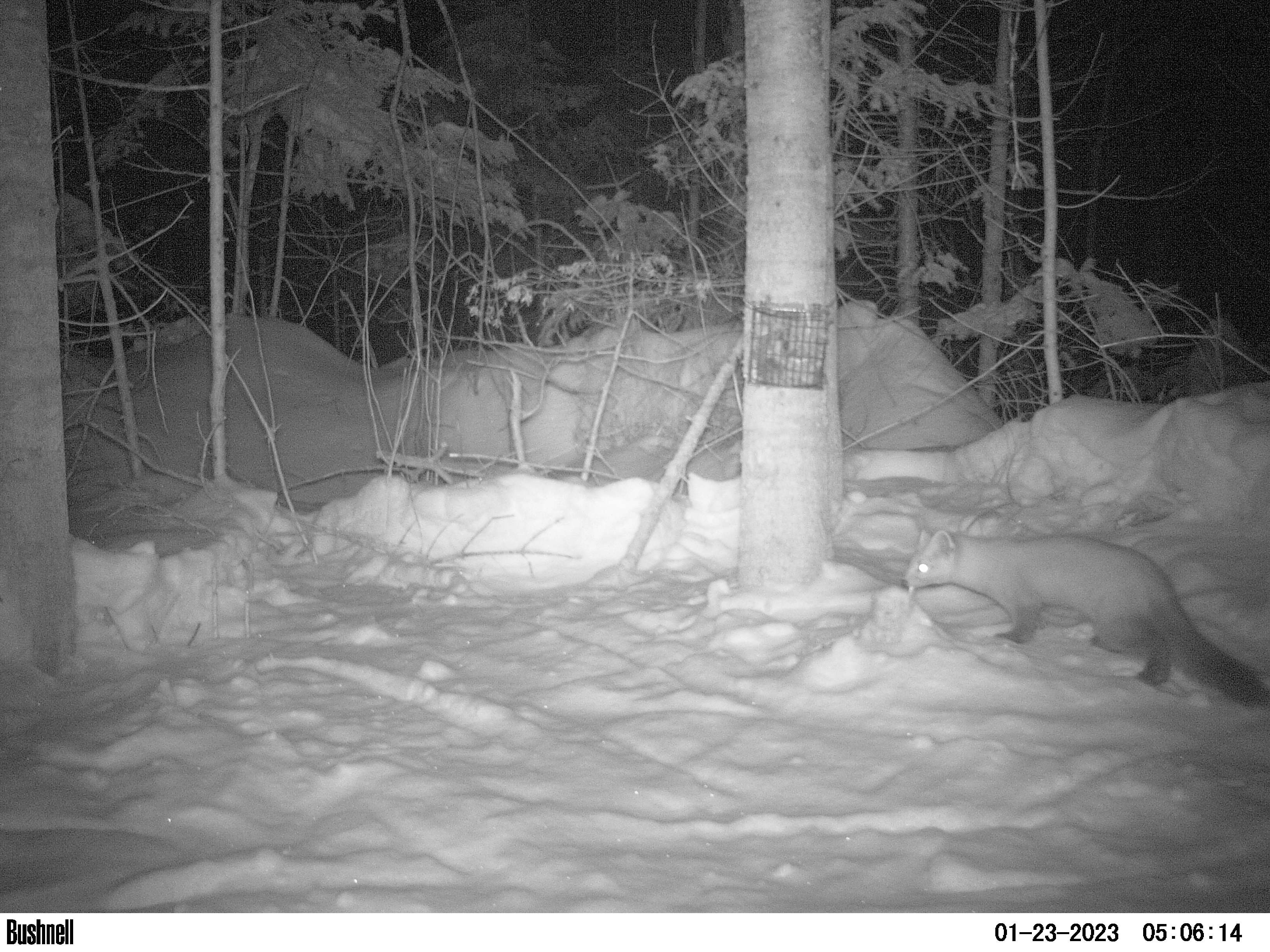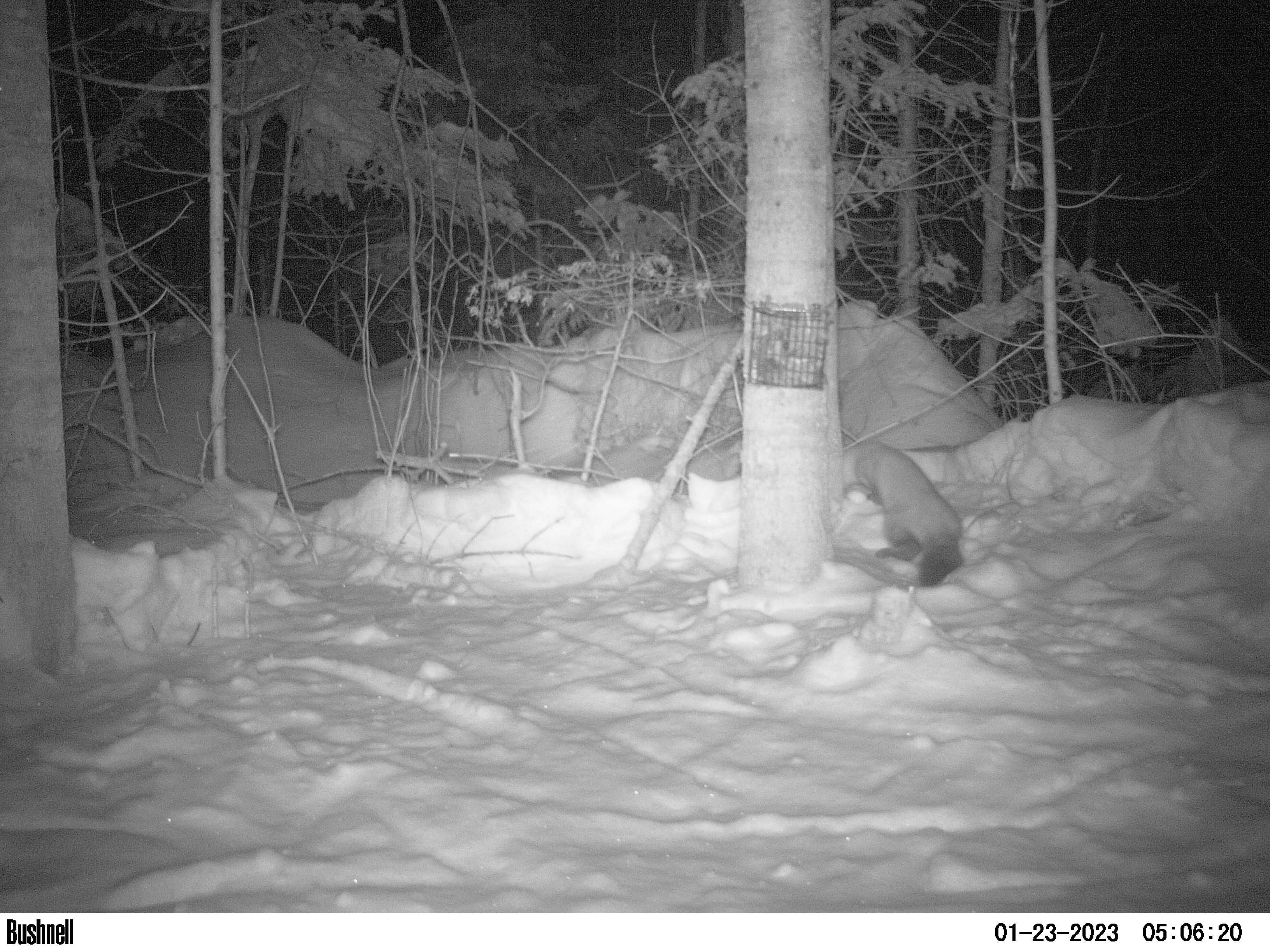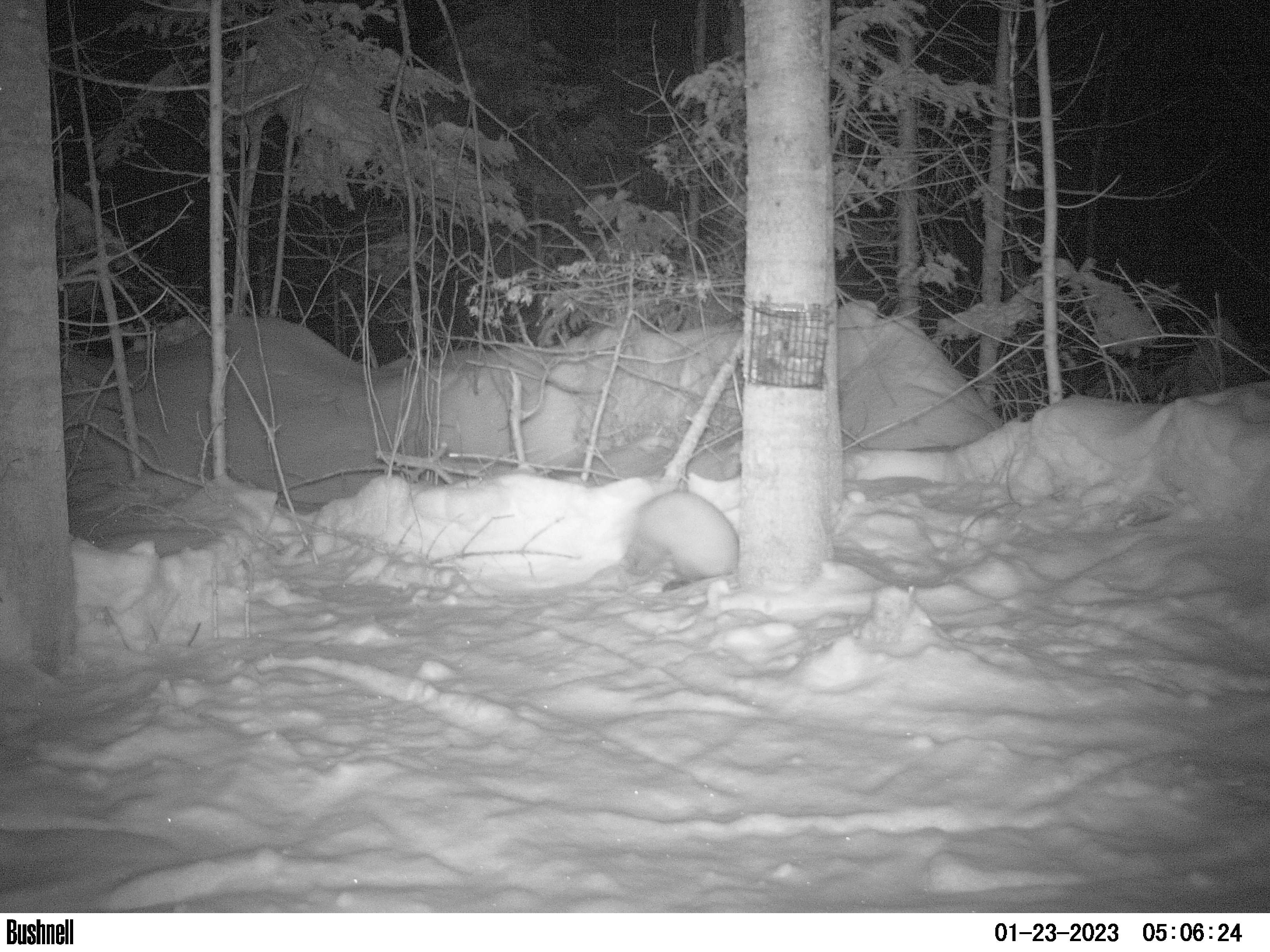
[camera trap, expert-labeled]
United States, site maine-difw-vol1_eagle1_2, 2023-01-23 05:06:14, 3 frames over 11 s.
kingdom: Animalia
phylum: Chordata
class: Mammalia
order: Carnivora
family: Mustelidae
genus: Martes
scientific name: Martes americana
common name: american marten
American marten (Martes americana).